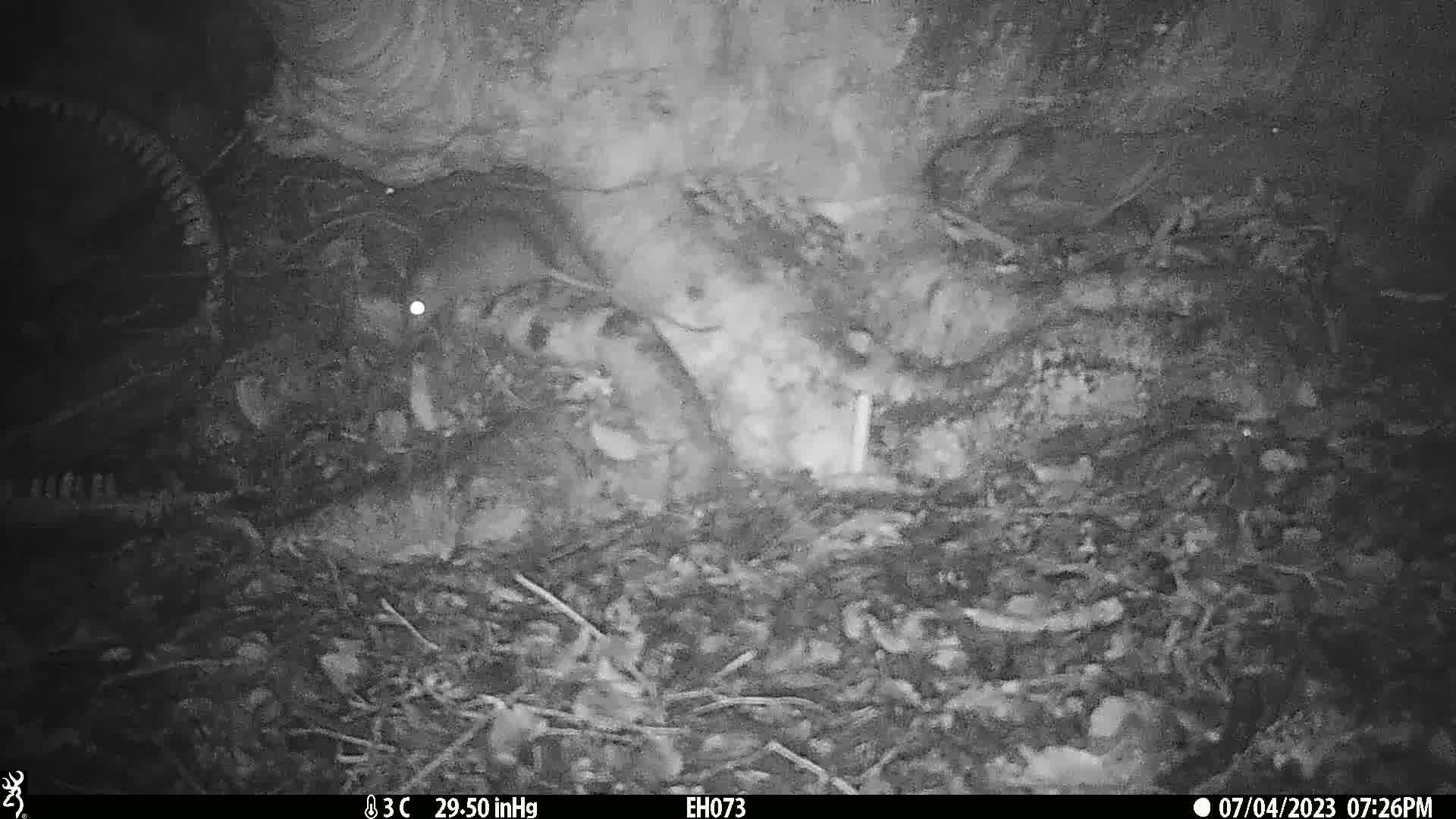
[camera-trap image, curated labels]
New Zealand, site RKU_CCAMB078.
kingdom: Animalia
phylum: Chordata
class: Mammalia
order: Rodentia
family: Muridae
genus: Rattus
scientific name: Rattus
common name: rat